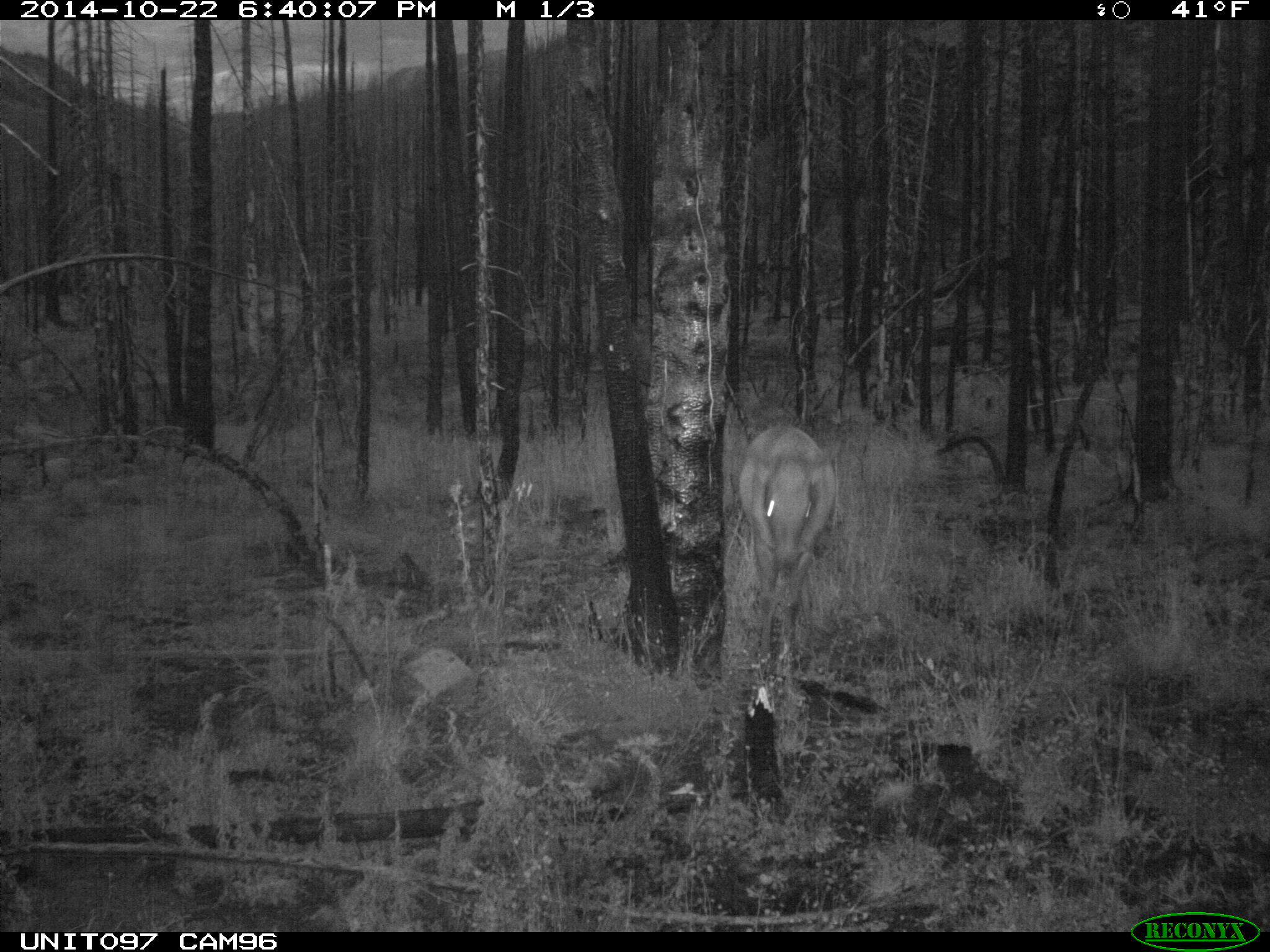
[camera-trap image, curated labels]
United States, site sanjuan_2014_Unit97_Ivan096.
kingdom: Animalia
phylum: Chordata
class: Mammalia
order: Artiodactyla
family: Cervidae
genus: Cervus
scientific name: Cervus elaphus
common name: red deer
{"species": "Cervus elaphus (red deer)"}